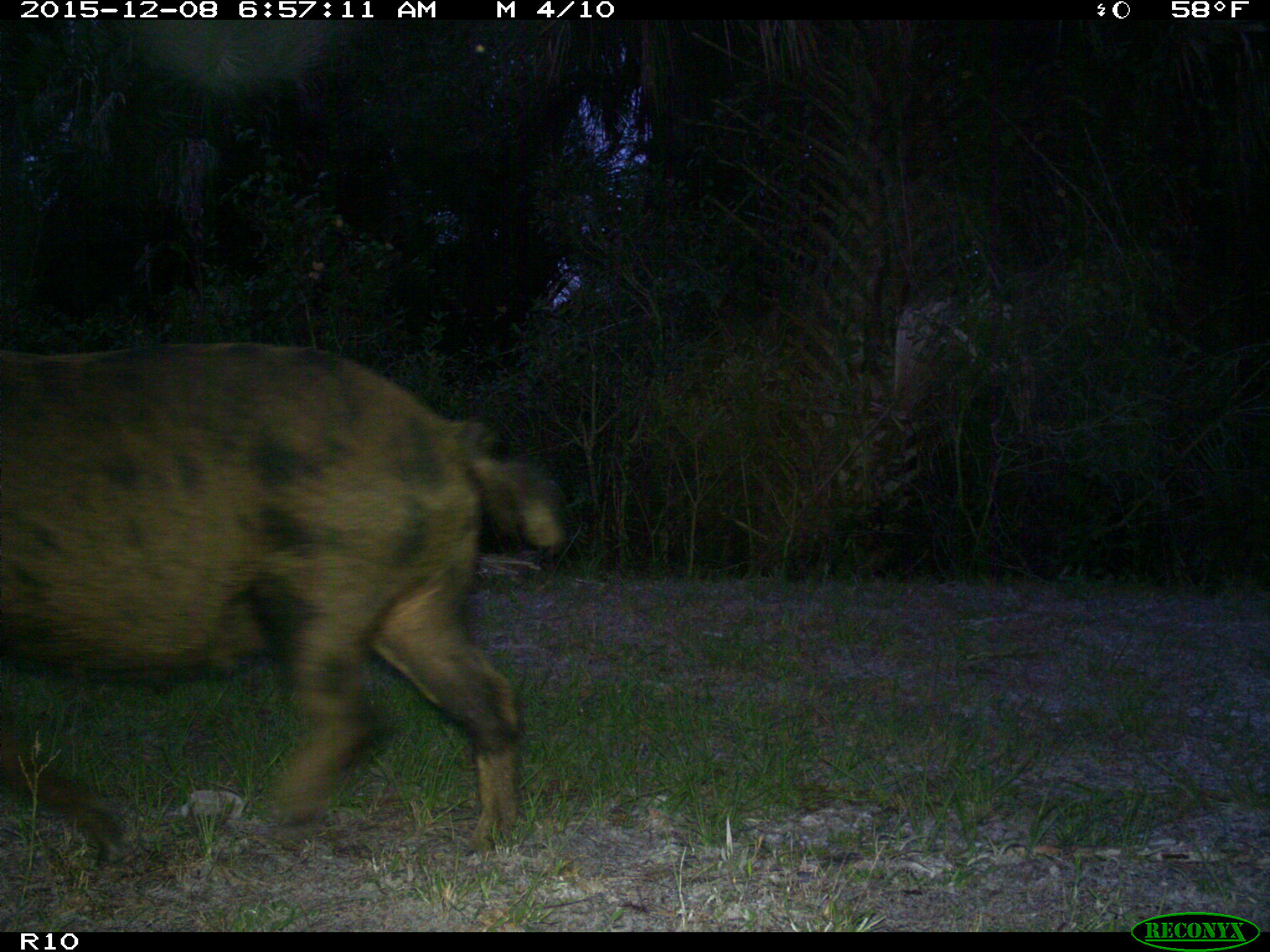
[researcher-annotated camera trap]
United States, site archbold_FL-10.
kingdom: Animalia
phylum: Chordata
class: Mammalia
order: Artiodactyla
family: Suidae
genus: Sus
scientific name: Sus scrofa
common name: wild boar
Sus scrofa (wild boar).